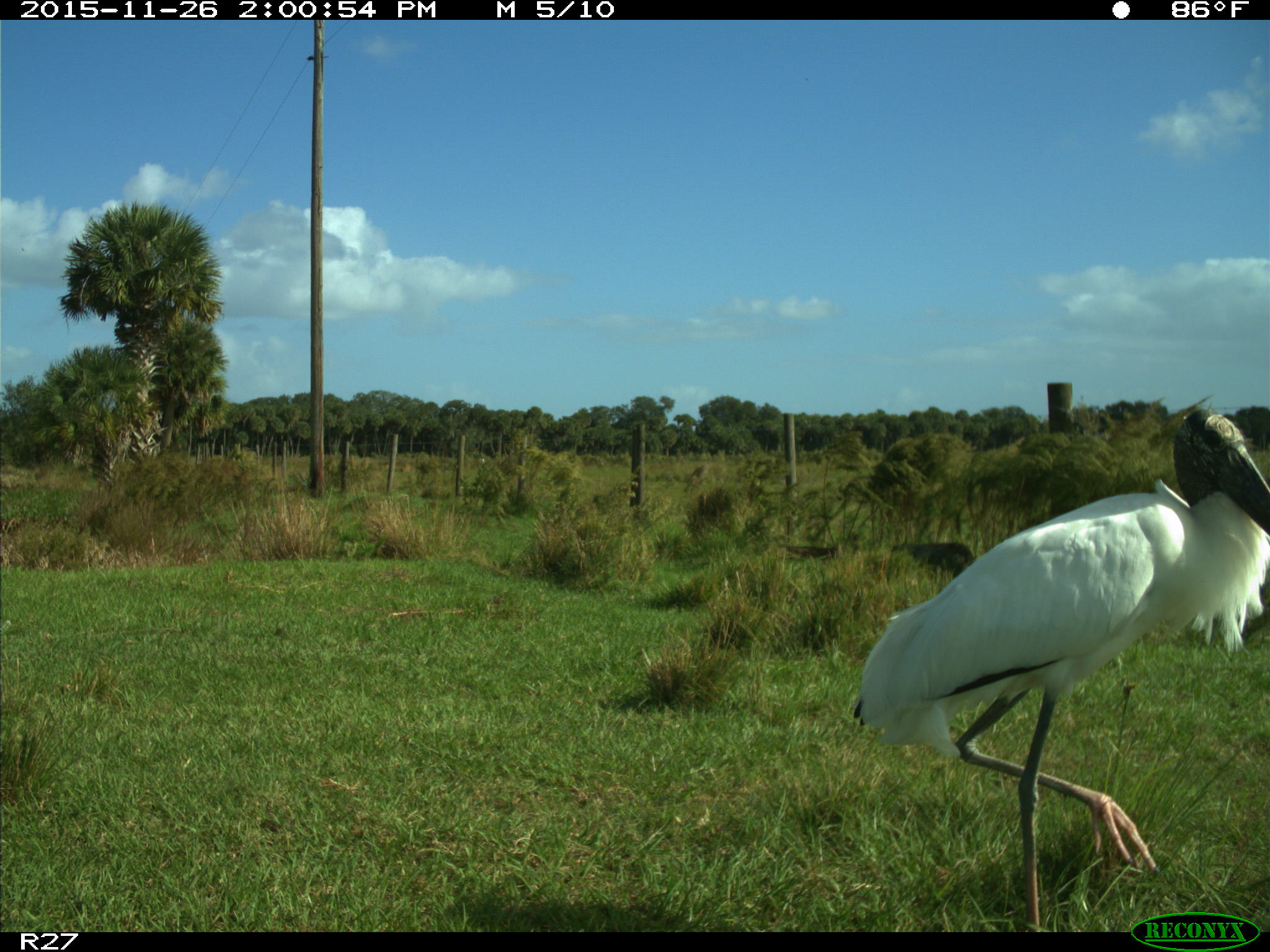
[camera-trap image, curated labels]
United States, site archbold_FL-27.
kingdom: Animalia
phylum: Chordata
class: Aves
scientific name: Aves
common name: birds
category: unidentified bird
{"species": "unidentified bird (birds) (Aves)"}